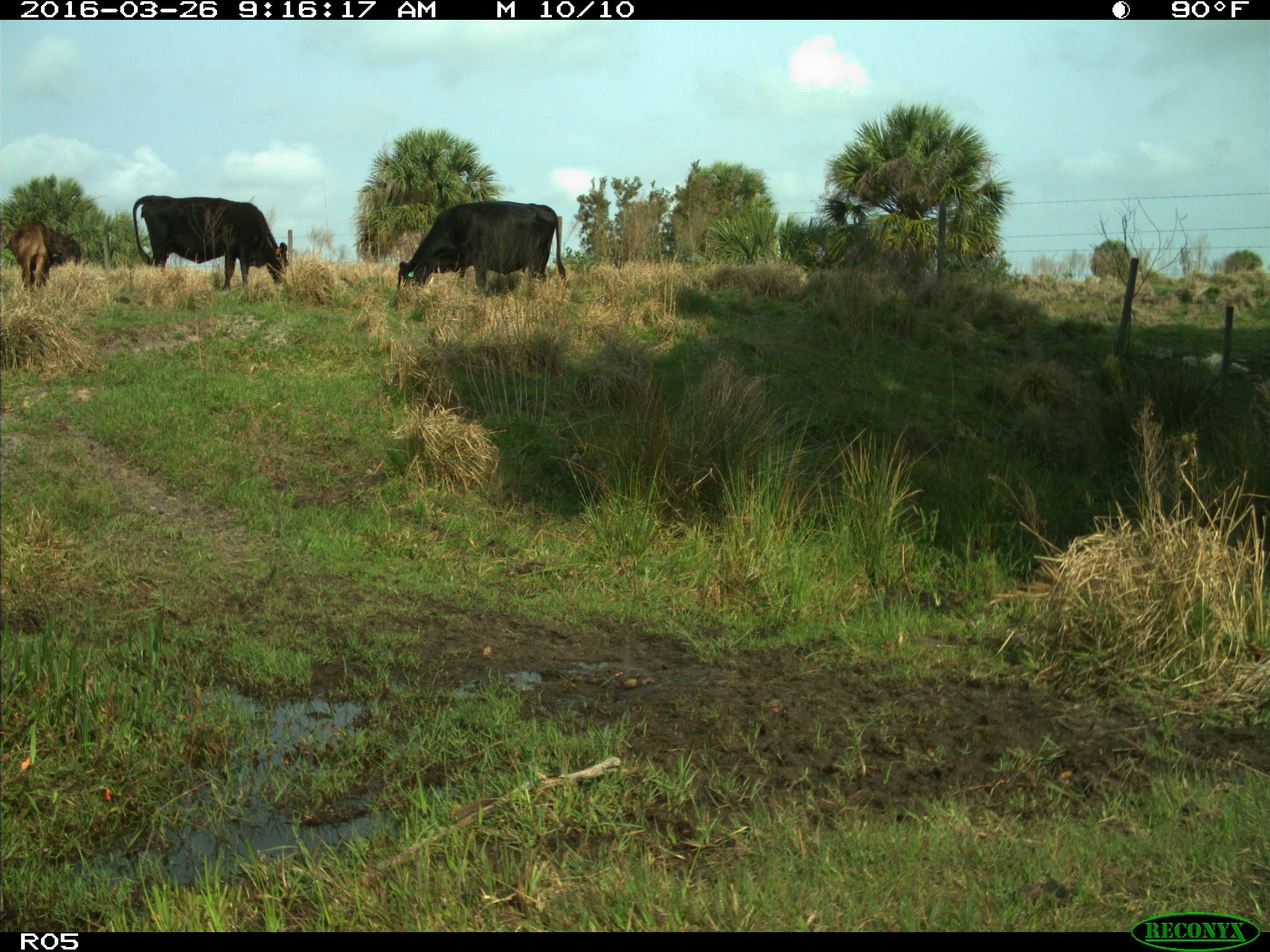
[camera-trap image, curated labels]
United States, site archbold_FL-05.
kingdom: Animalia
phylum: Chordata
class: Mammalia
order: Artiodactyla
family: Bovidae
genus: Bos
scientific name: Bos taurus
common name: domestic cow